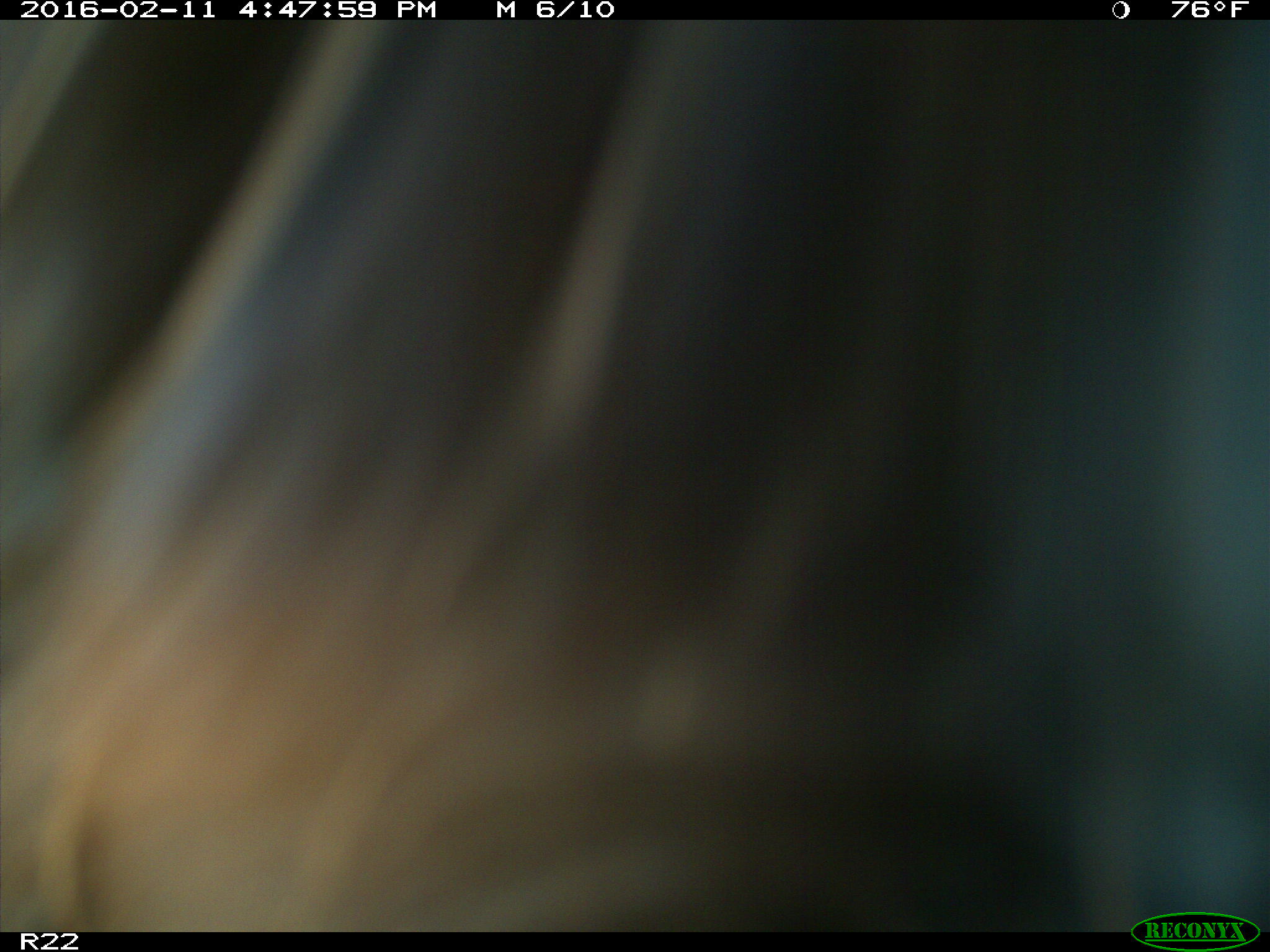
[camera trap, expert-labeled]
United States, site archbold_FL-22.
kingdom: Animalia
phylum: Chordata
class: Mammalia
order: Artiodactyla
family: Bovidae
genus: Bos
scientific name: Bos taurus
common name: domestic cow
Bos taurus (domestic cow).